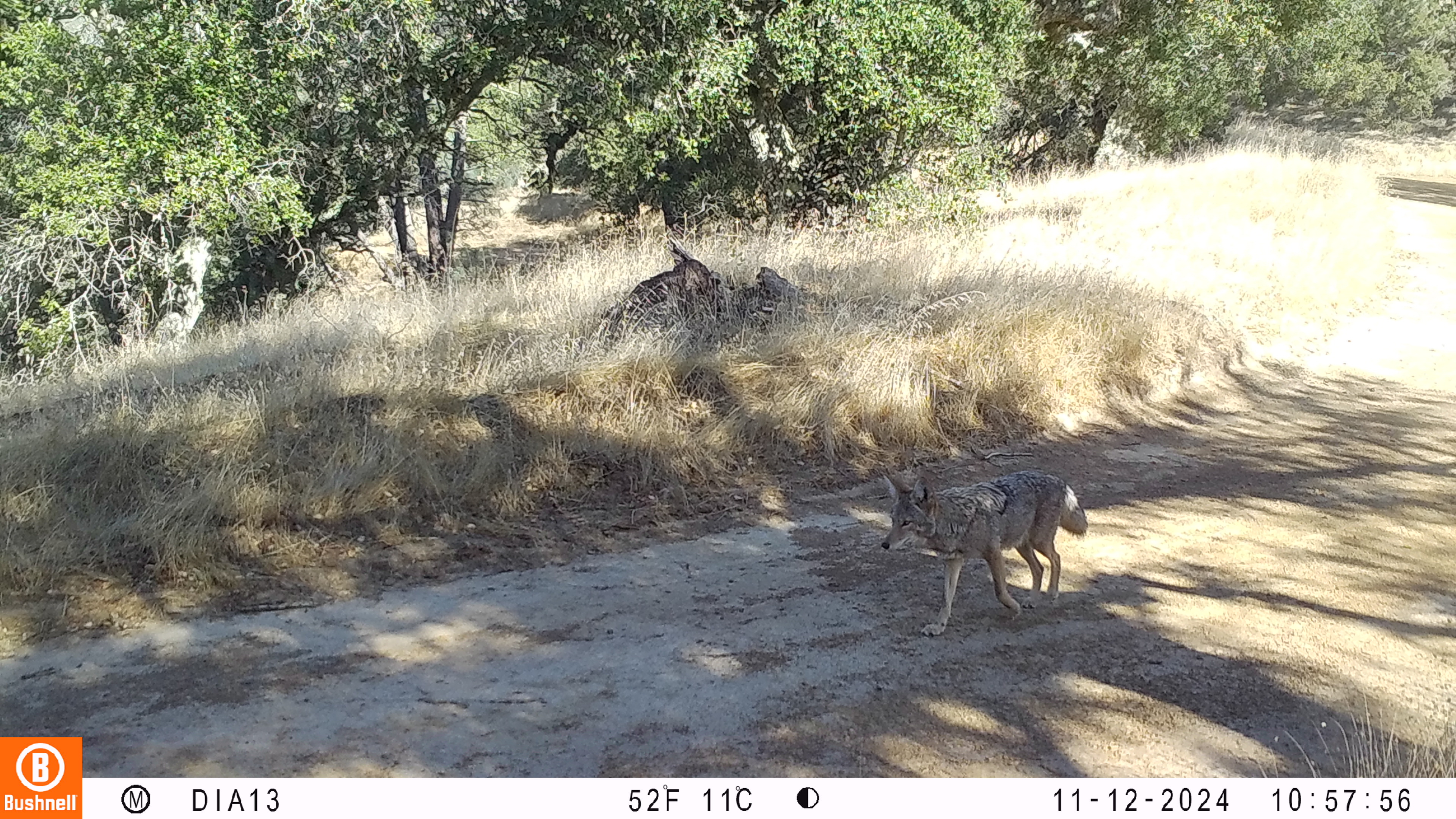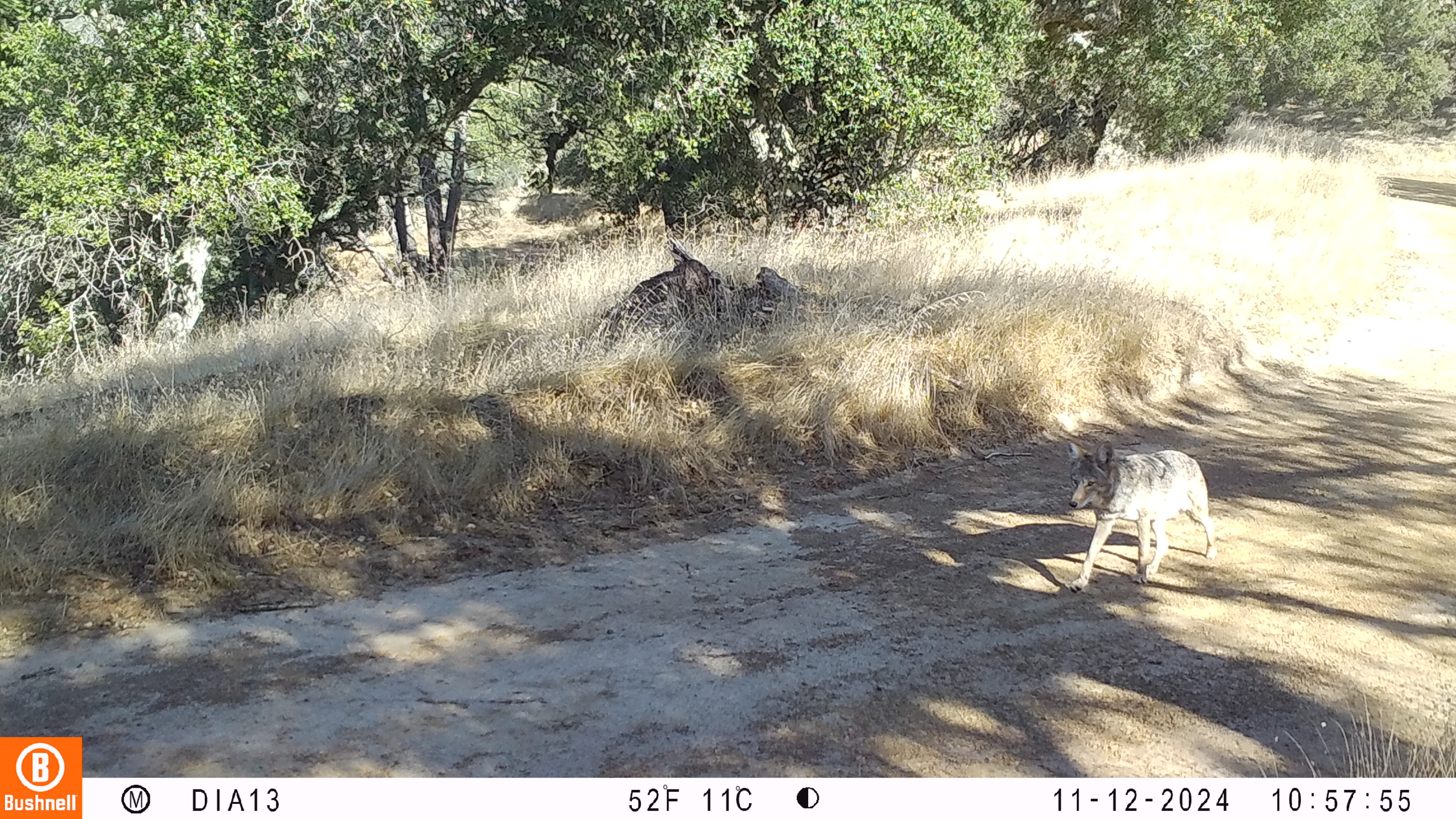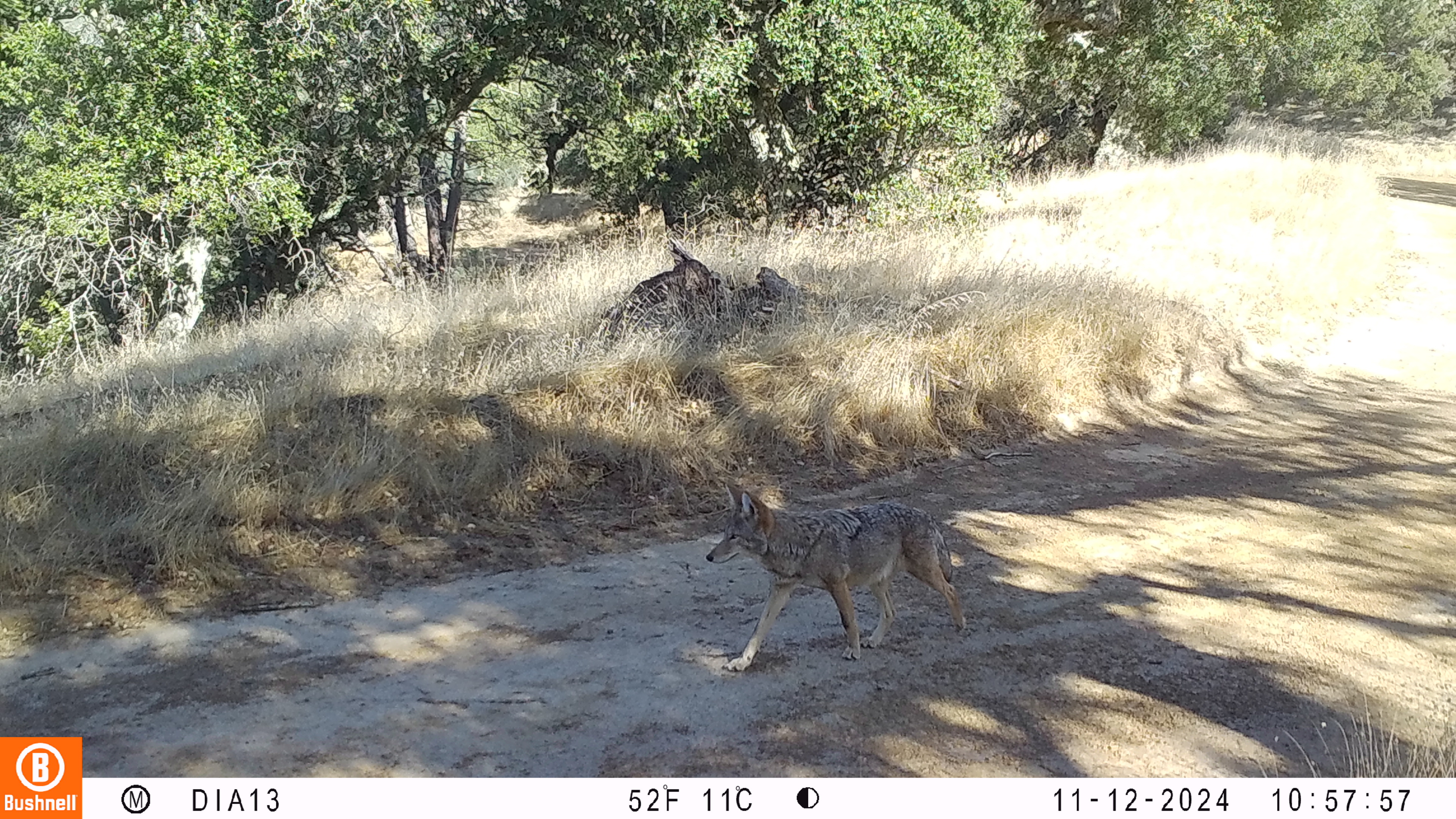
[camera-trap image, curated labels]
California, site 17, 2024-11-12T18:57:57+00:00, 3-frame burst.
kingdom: Animalia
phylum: Chordata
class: Mammalia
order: Carnivora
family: Canidae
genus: Canis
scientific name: Canis latrans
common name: coyote